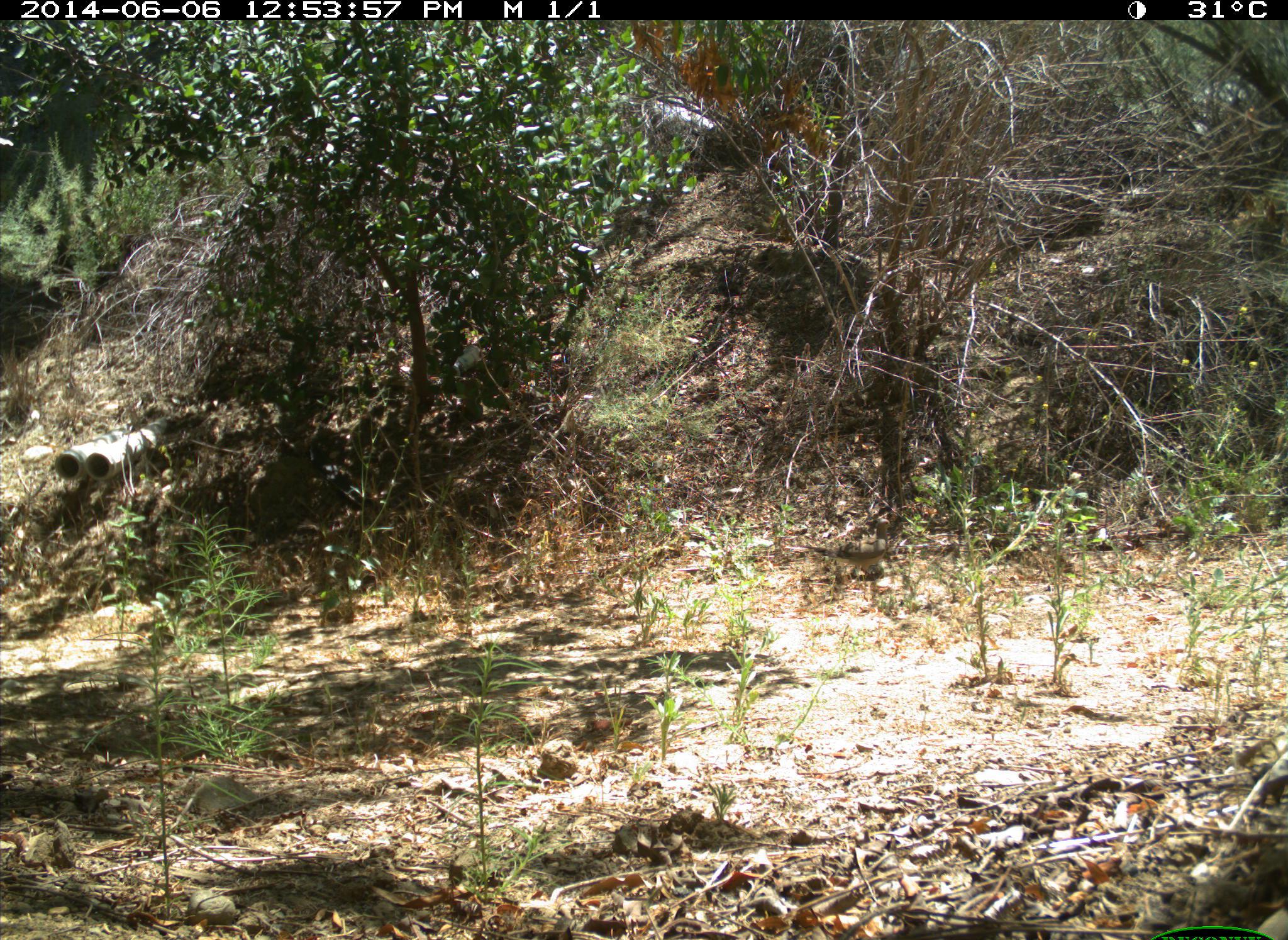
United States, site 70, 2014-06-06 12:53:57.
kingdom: Animalia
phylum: Chordata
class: Aves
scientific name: Aves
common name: bird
Bird (Aves).